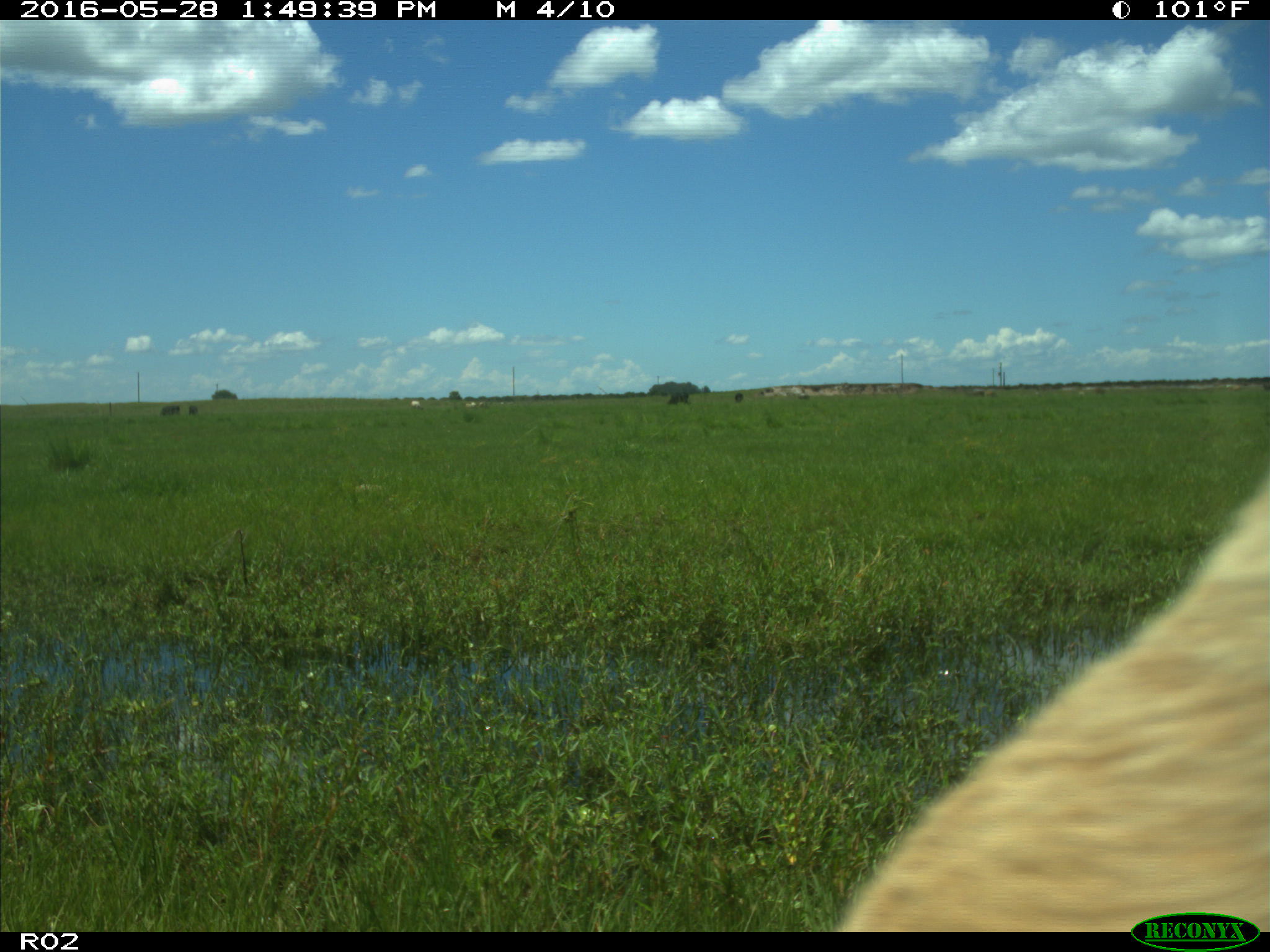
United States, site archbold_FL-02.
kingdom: Animalia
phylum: Chordata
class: Mammalia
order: Artiodactyla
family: Bovidae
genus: Bos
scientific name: Bos taurus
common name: domestic cow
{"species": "Bos taurus (domestic cow)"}